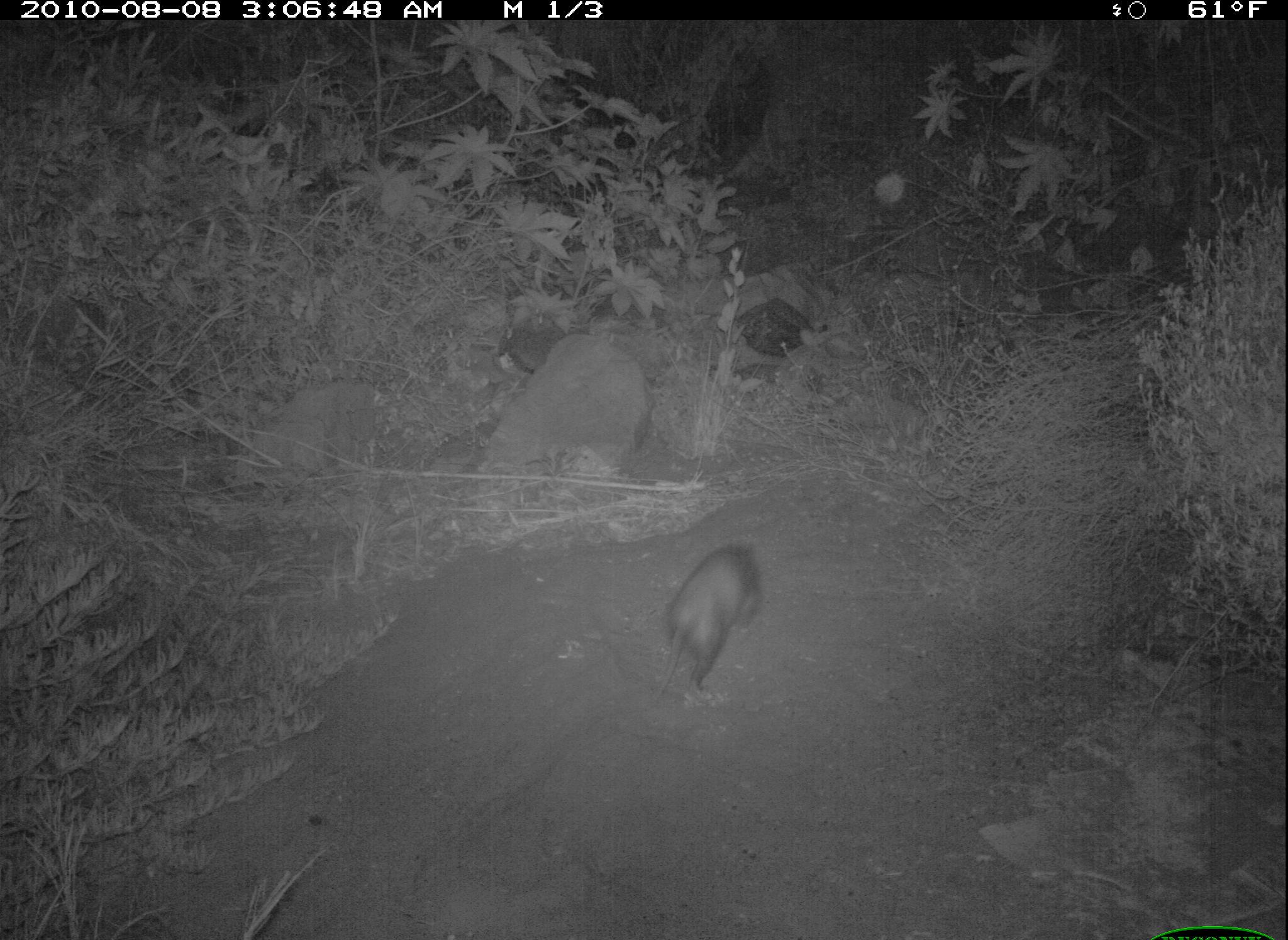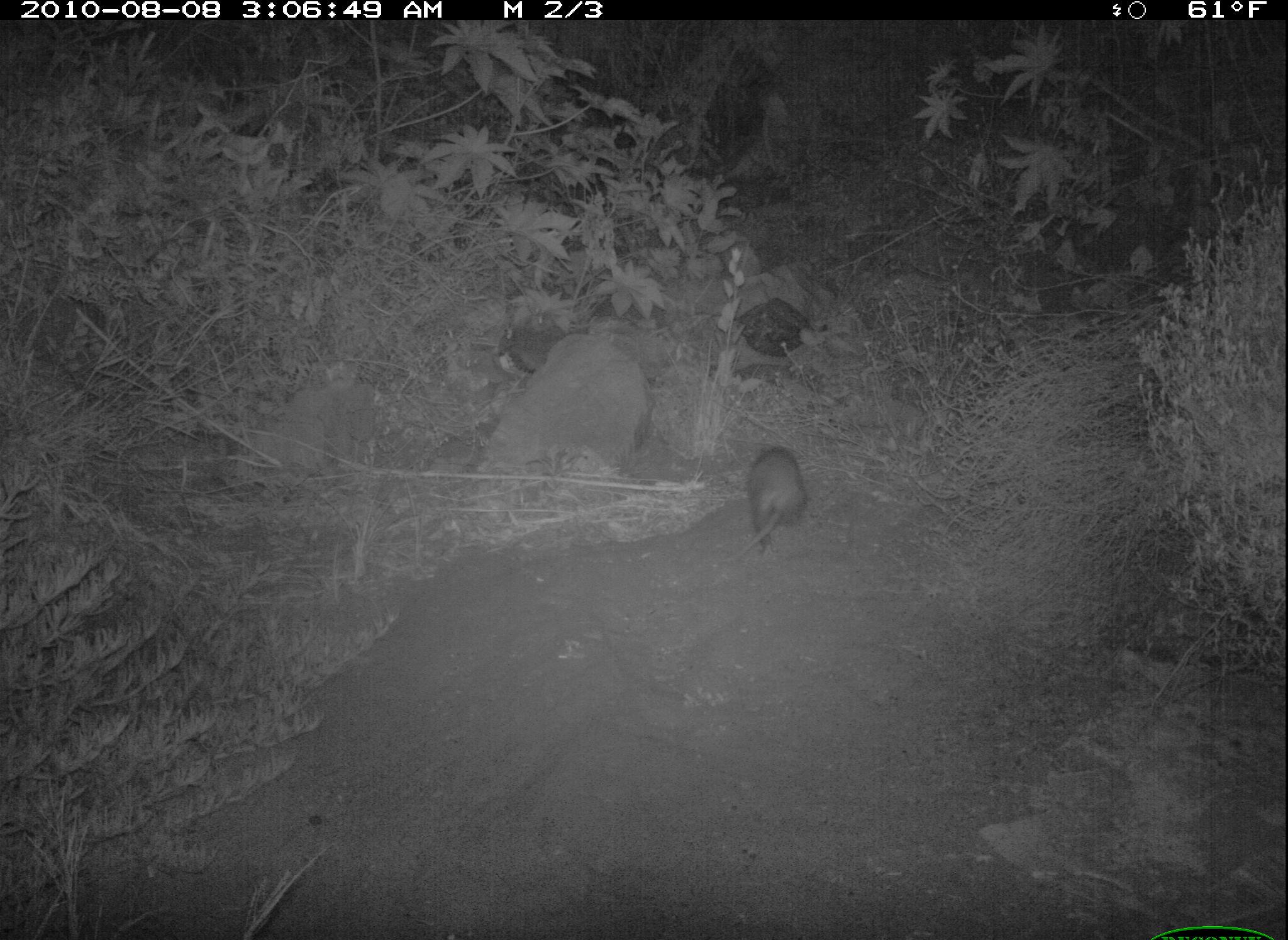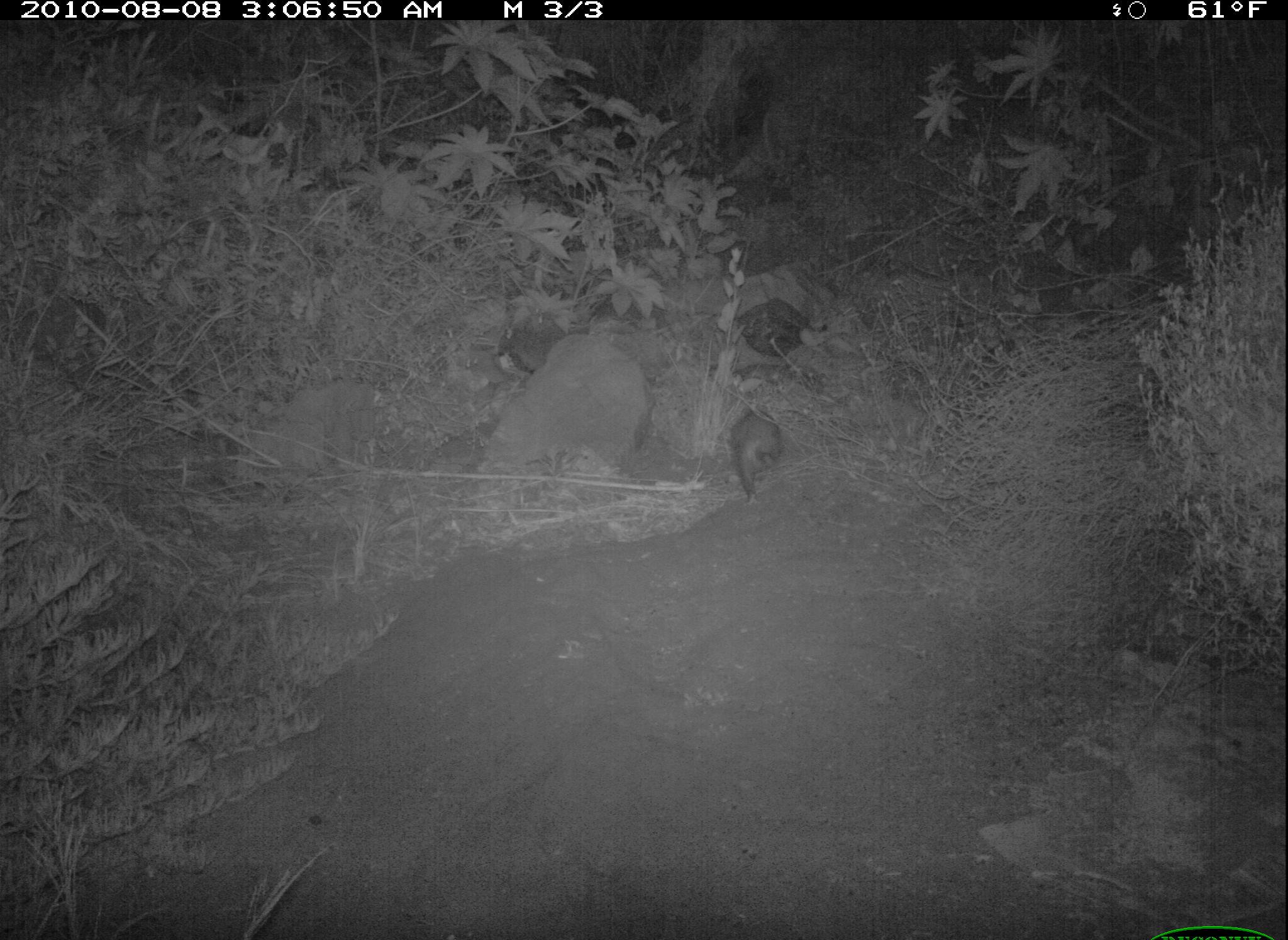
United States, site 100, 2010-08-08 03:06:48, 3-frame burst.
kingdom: Animalia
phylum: Chordata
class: Mammalia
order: Didelphimorphia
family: Didelphidae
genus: Didelphis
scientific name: Didelphis virginiana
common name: virginia opossum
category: opossum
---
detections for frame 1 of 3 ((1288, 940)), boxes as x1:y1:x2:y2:
opossum: 652:532:768:722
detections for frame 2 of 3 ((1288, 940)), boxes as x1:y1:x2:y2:
opossum: 736:430:832:562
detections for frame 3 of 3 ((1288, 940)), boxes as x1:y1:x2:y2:
opossum: 705:375:805:519